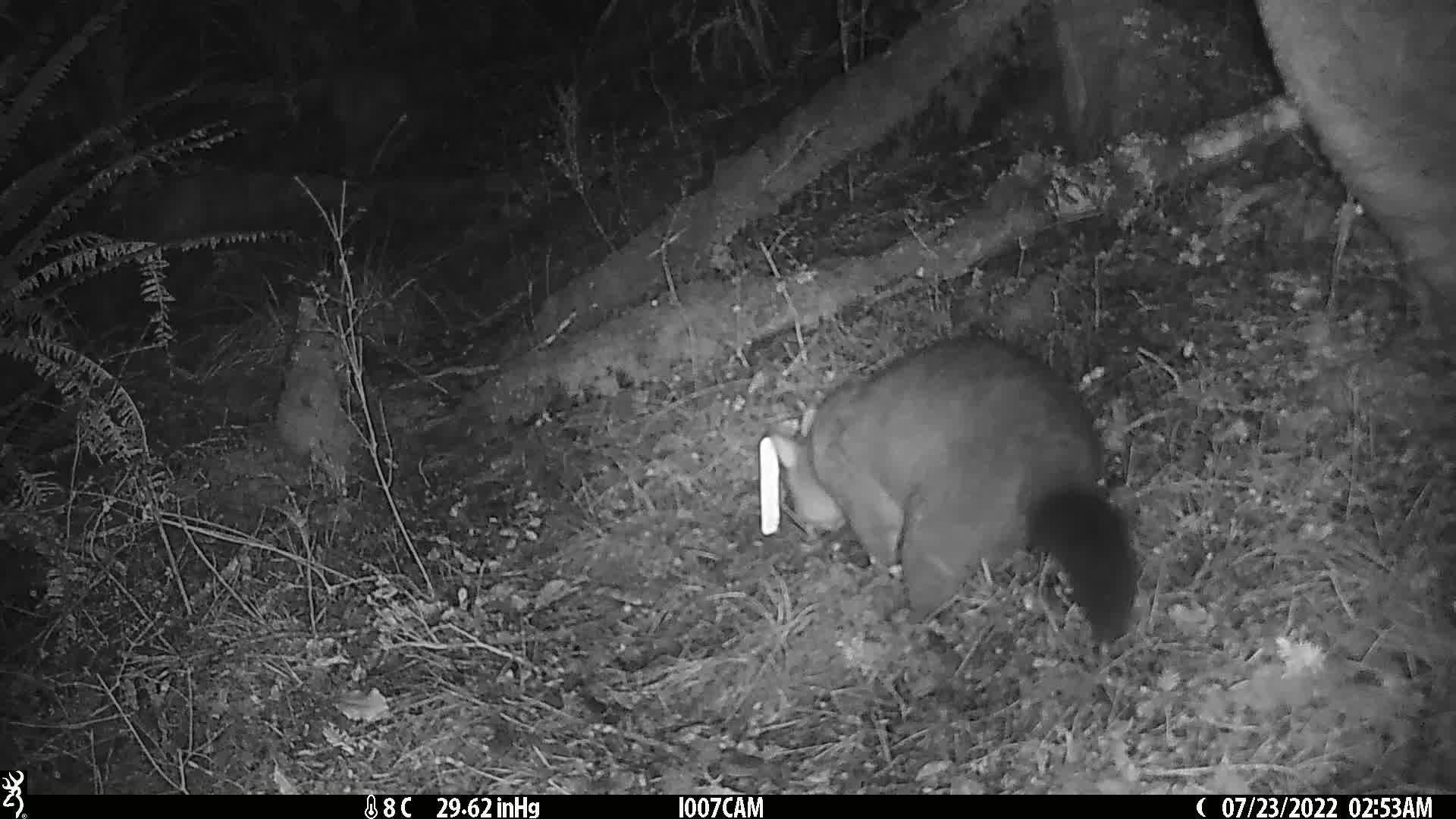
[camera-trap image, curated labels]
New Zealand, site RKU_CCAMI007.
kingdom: Animalia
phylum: Chordata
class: Mammalia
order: Diprotodontia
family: Phalangeridae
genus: Trichosurus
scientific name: Trichosurus vulpecula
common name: common brushtail possum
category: possum